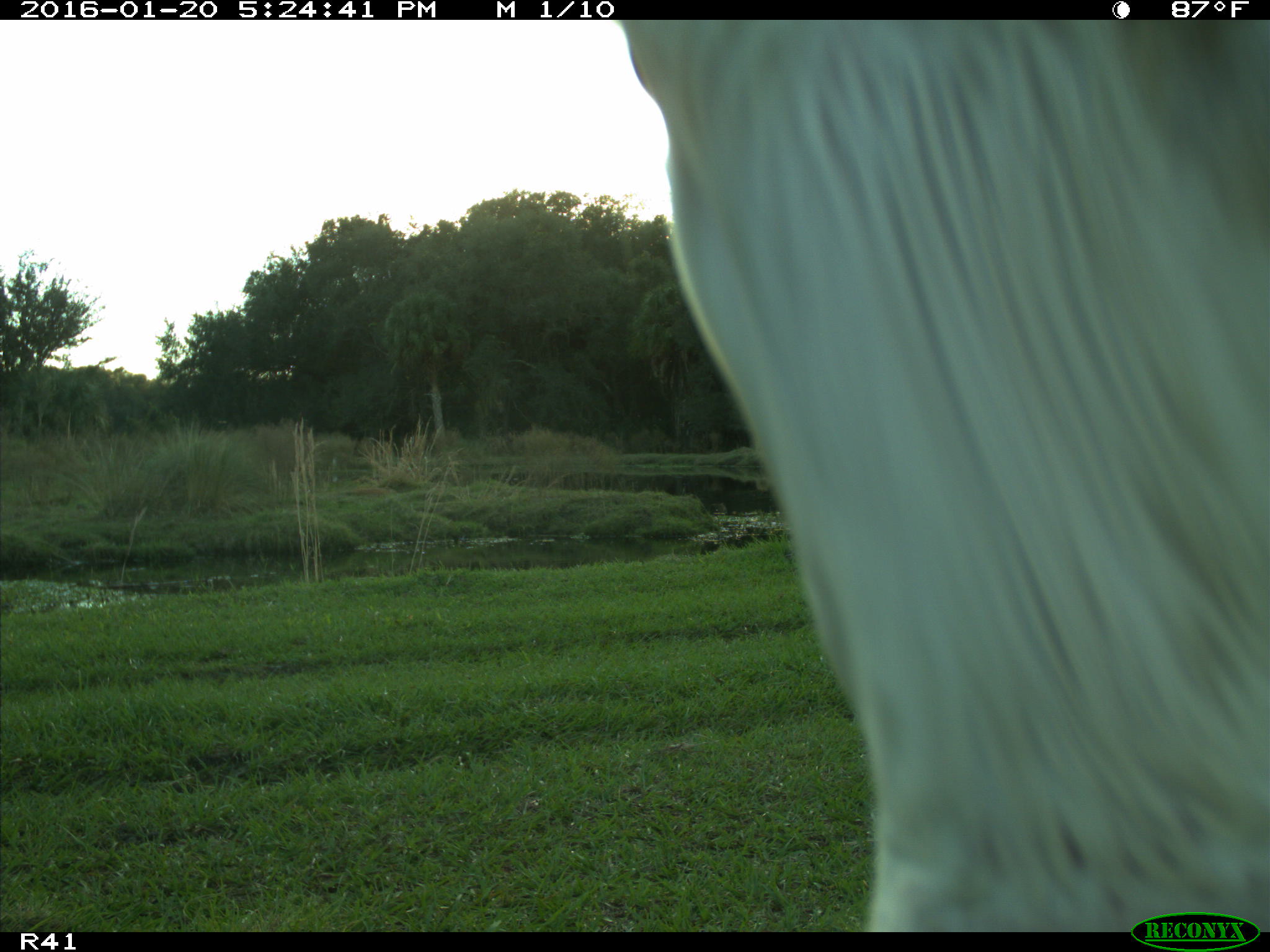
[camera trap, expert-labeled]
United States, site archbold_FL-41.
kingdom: Animalia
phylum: Chordata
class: Mammalia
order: Artiodactyla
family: Bovidae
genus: Bos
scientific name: Bos taurus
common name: domestic cow